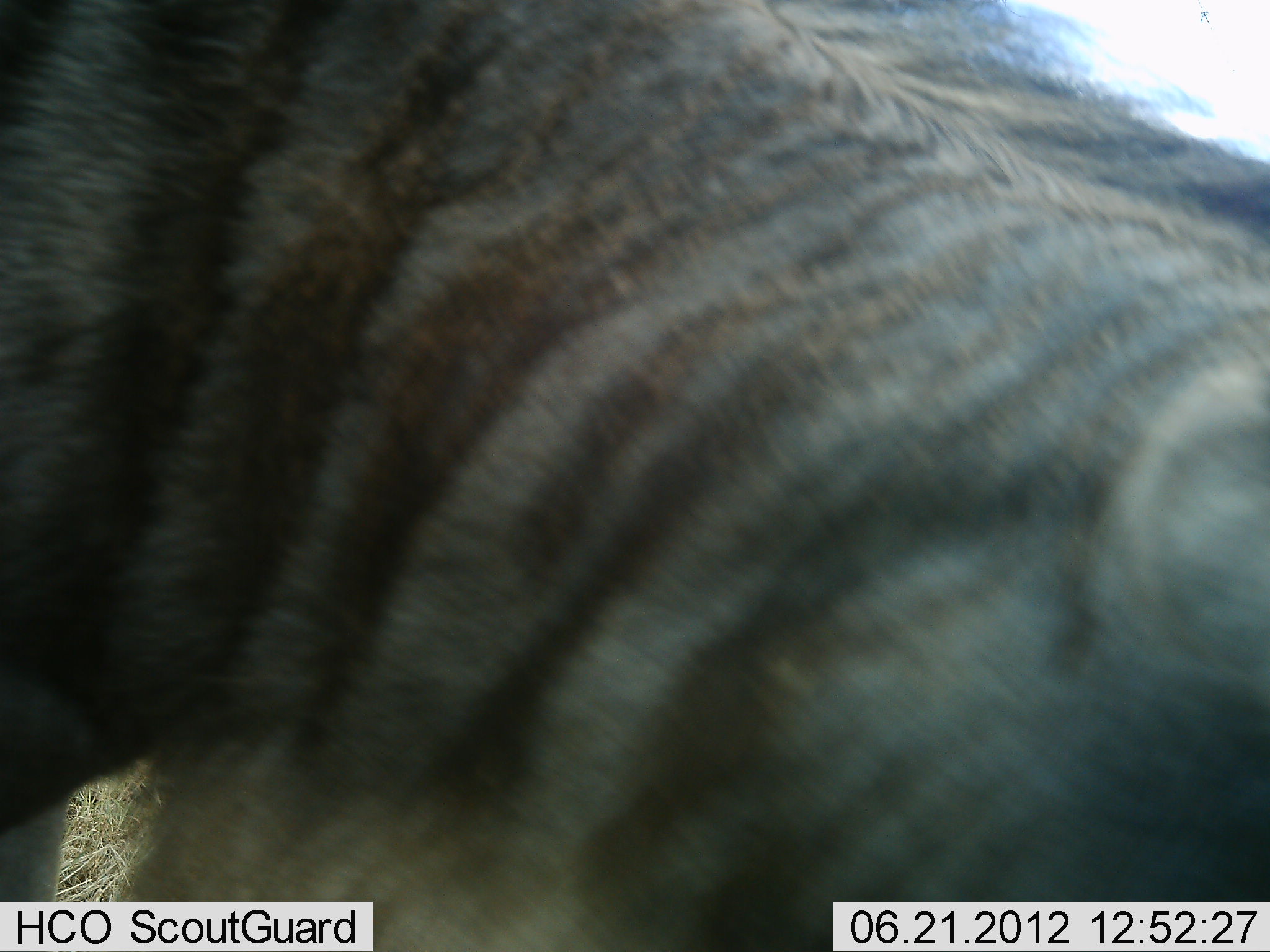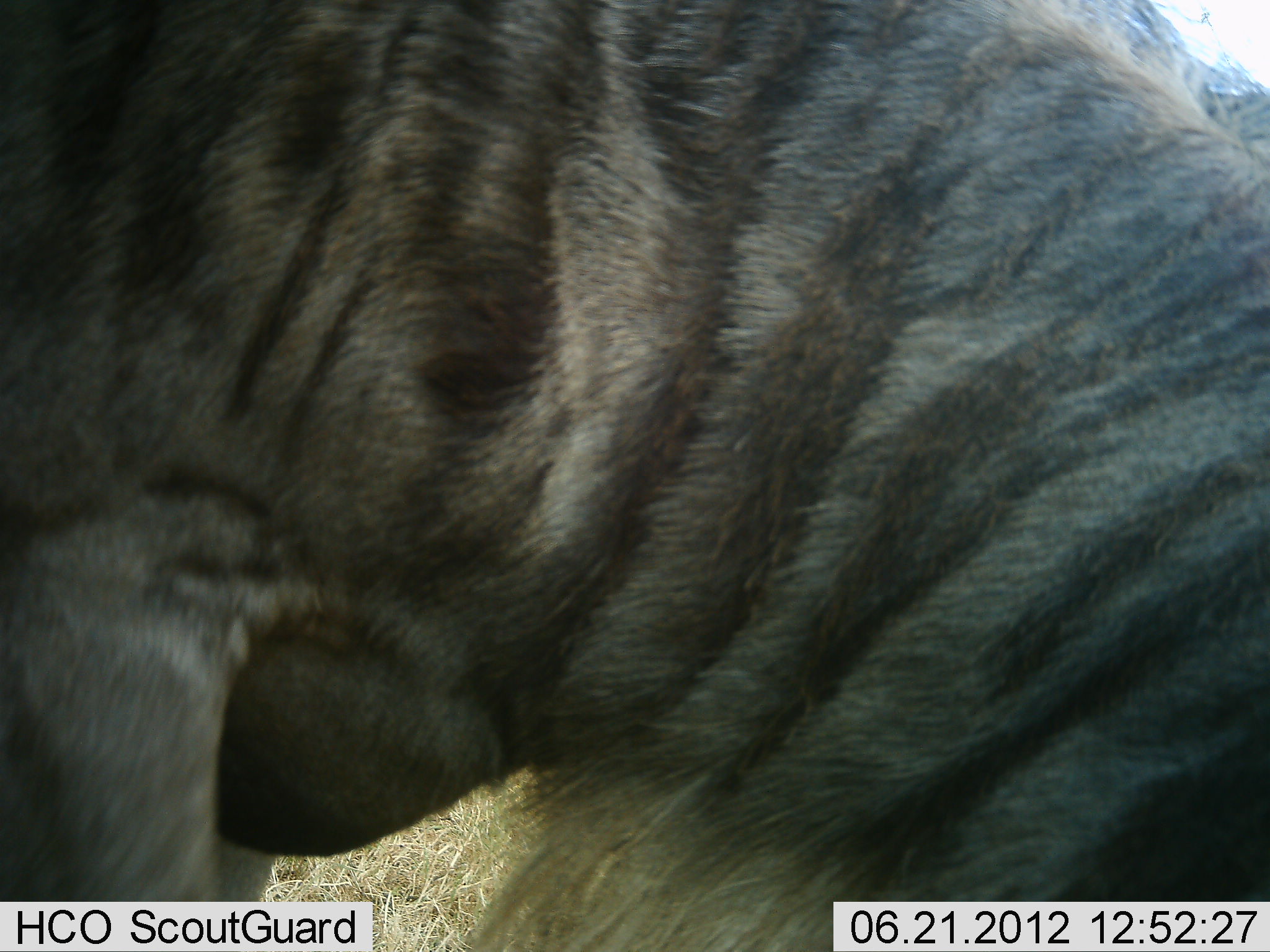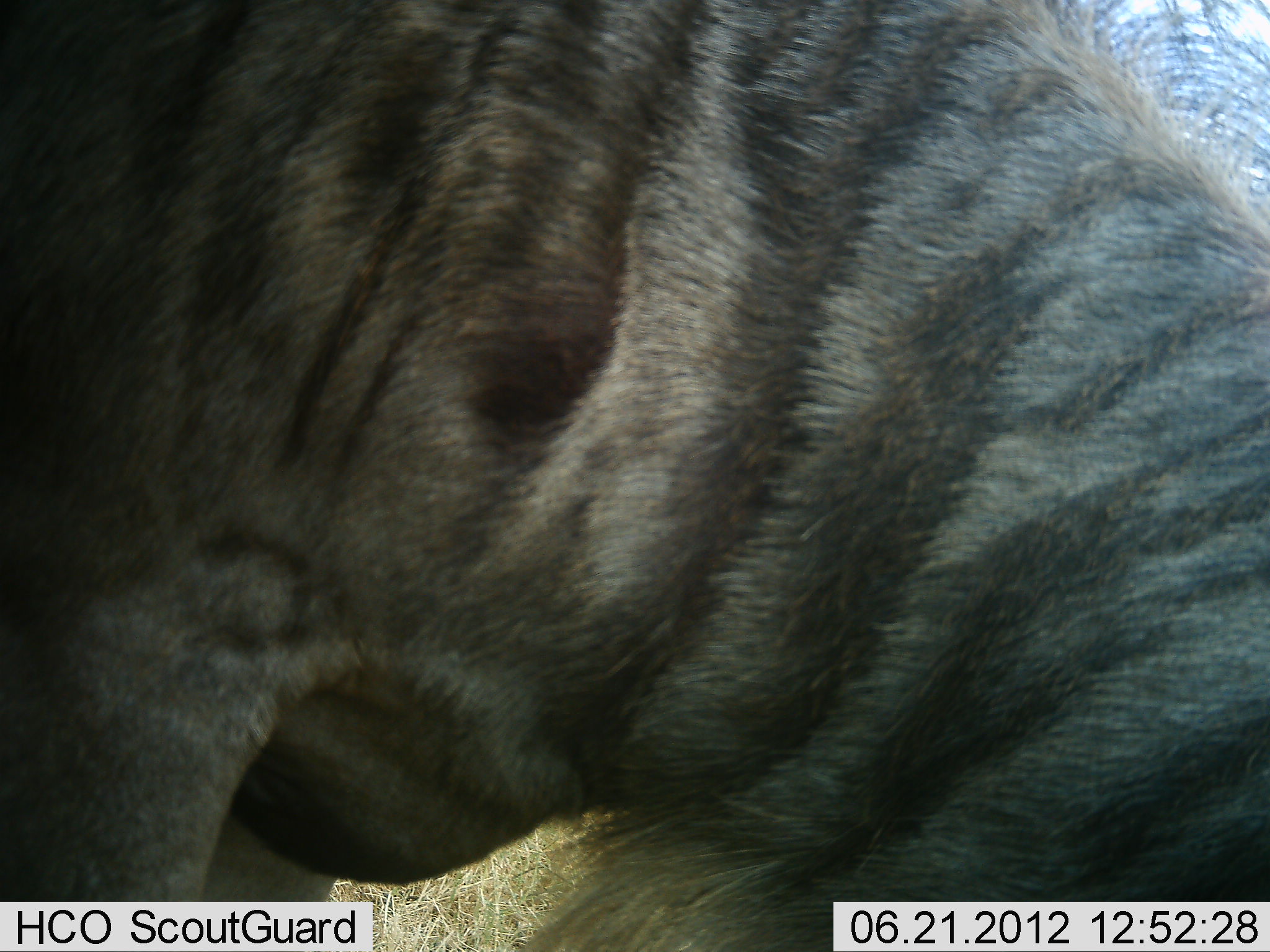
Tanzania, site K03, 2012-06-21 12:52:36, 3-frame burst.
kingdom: Animalia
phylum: Chordata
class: Mammalia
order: Artiodactyla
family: Bovidae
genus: Connochaetes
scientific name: Connochaetes taurinus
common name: blue wildebeest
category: wildebeest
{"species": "wildebeest (blue wildebeest) (Connochaetes taurinus)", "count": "1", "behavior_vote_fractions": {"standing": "30%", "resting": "0%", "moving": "20%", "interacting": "0%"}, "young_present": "0%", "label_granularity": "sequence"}